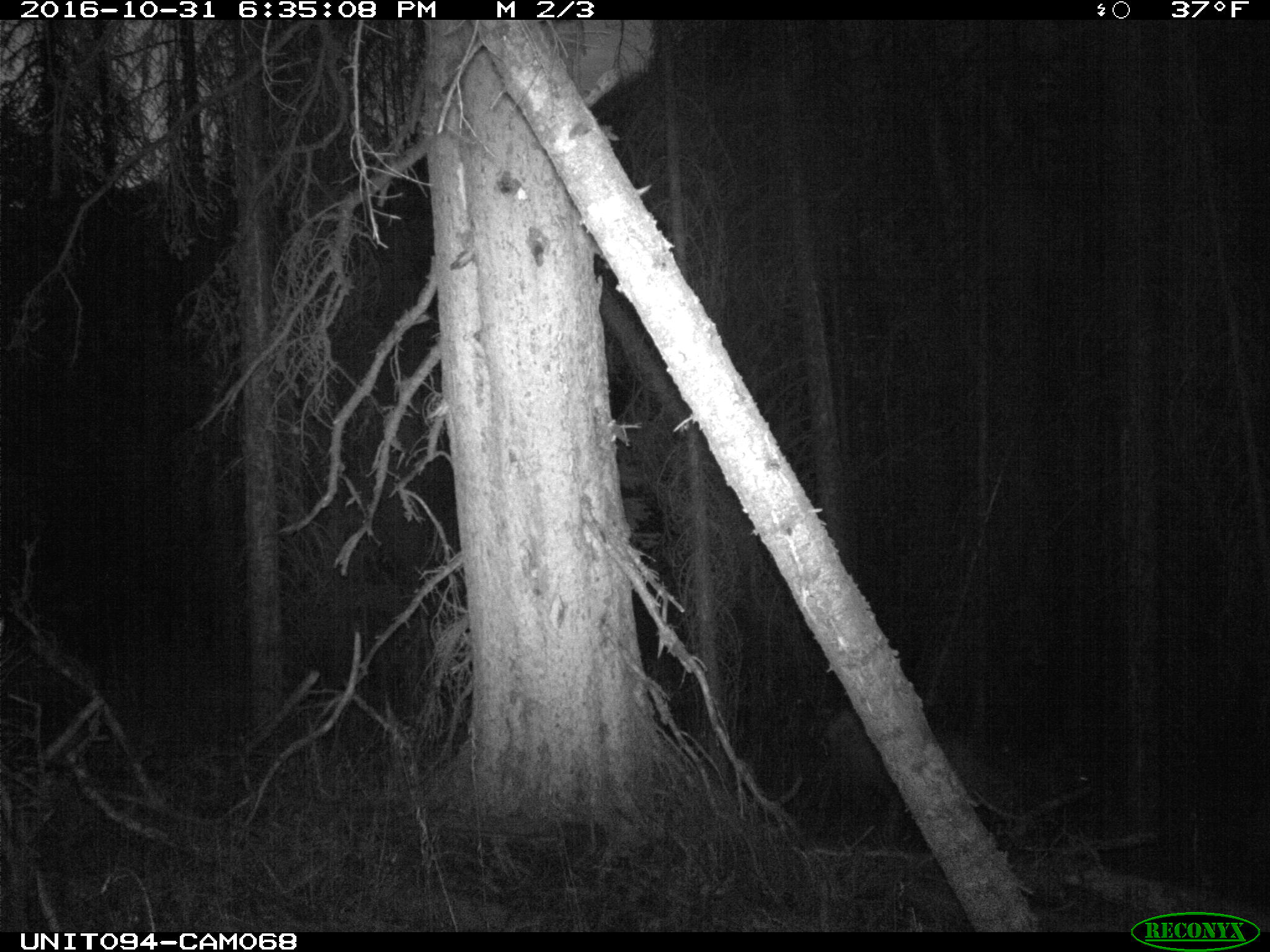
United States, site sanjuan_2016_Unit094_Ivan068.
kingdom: Animalia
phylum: Chordata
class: Mammalia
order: Artiodactyla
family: Cervidae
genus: Cervus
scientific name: Cervus elaphus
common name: red deer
Cervus elaphus (red deer).